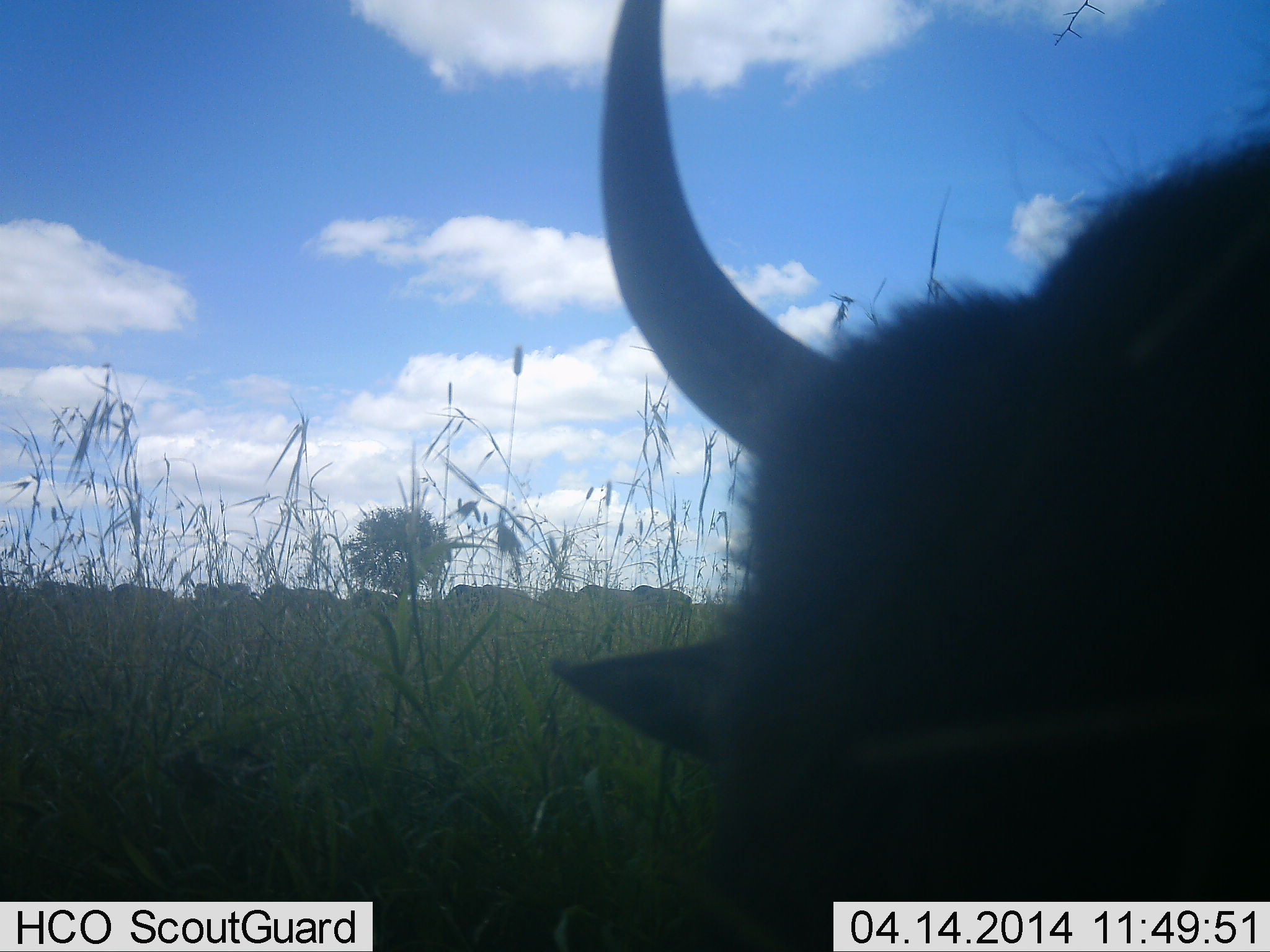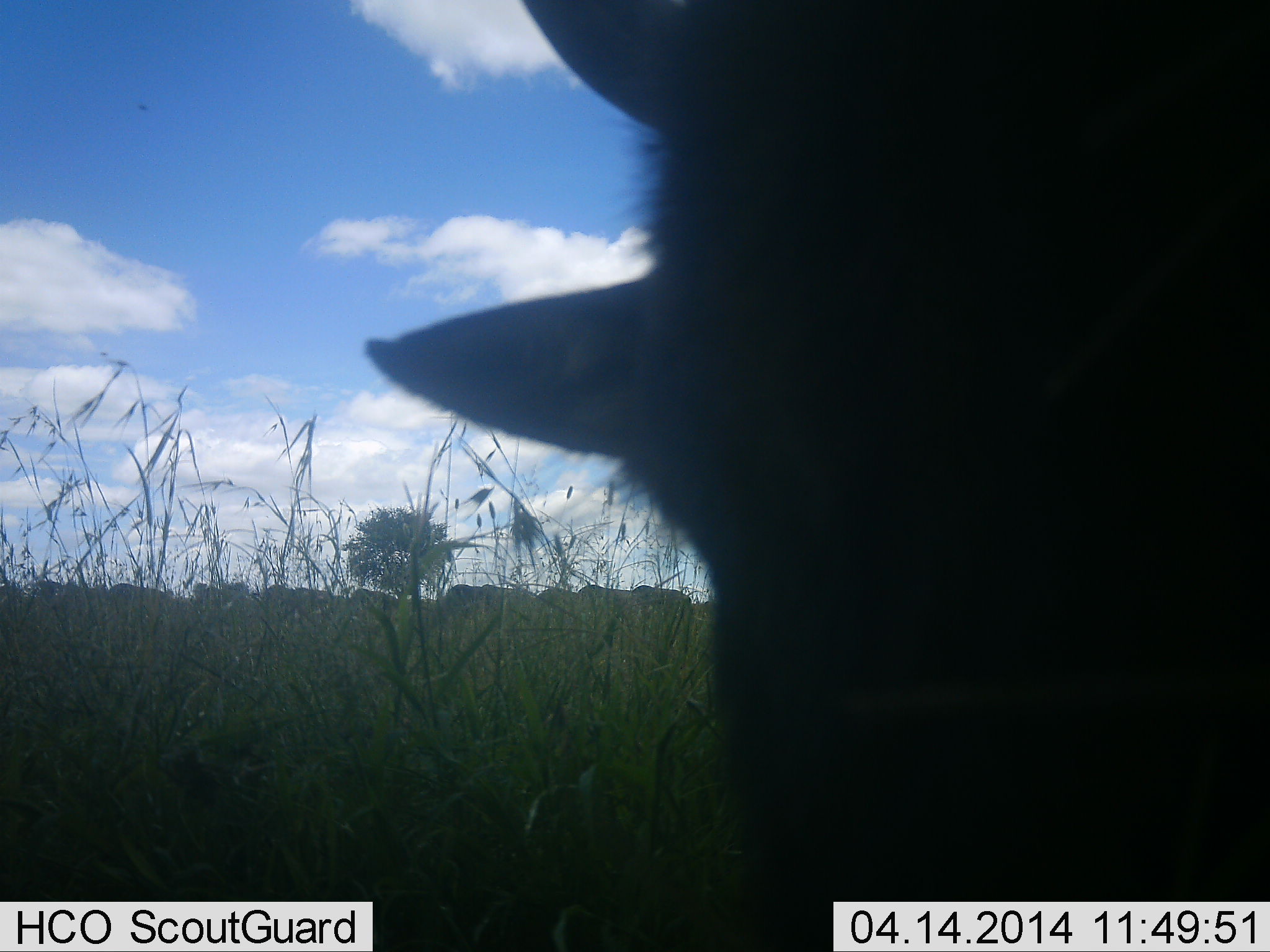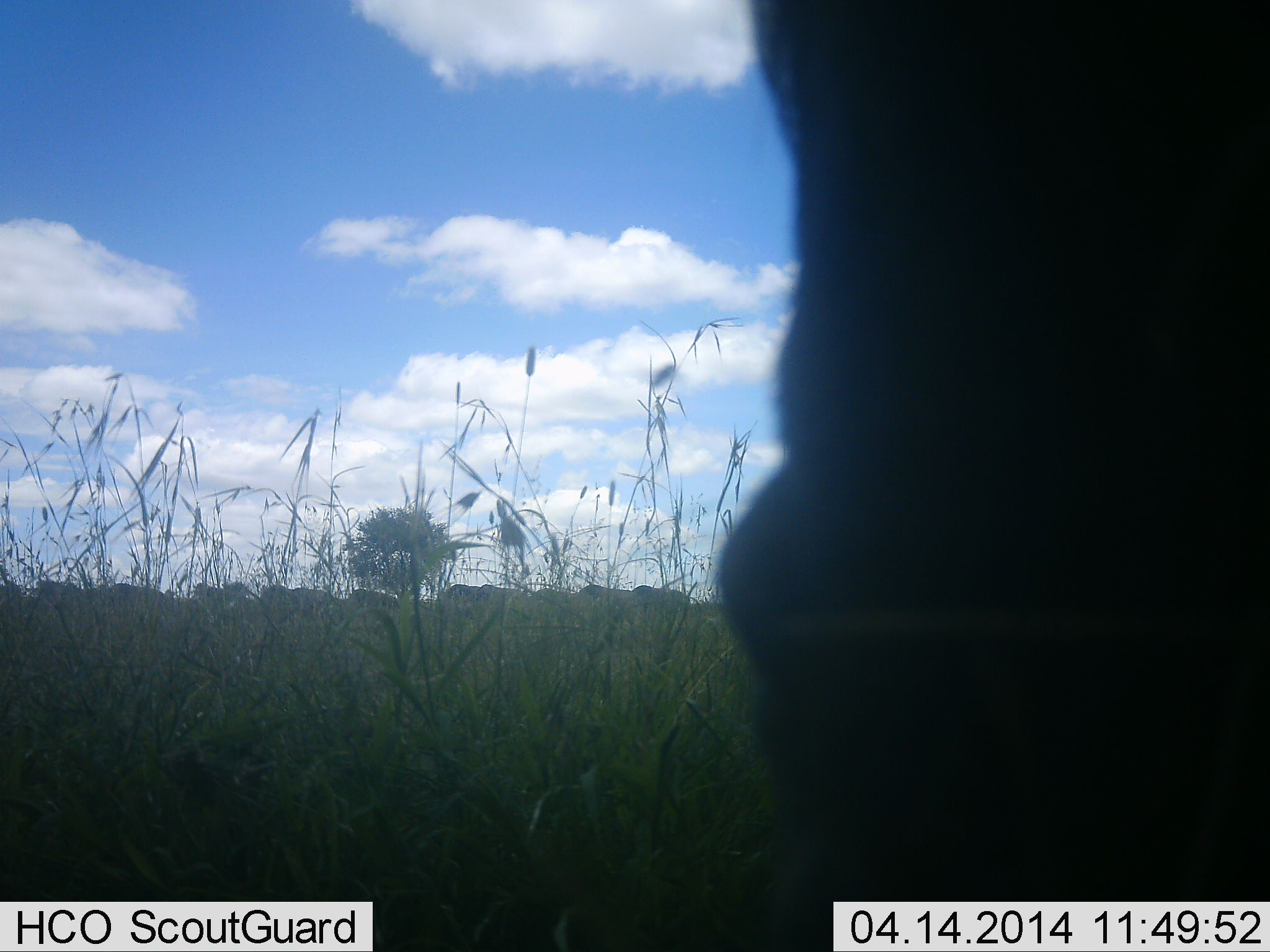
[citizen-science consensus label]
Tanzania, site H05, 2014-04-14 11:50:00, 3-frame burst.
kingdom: Animalia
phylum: Chordata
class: Mammalia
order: Artiodactyla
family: Bovidae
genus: Connochaetes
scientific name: Connochaetes taurinus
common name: blue wildebeest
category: wildebeest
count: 1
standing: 58%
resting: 8%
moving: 19%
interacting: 12%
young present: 8%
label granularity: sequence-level